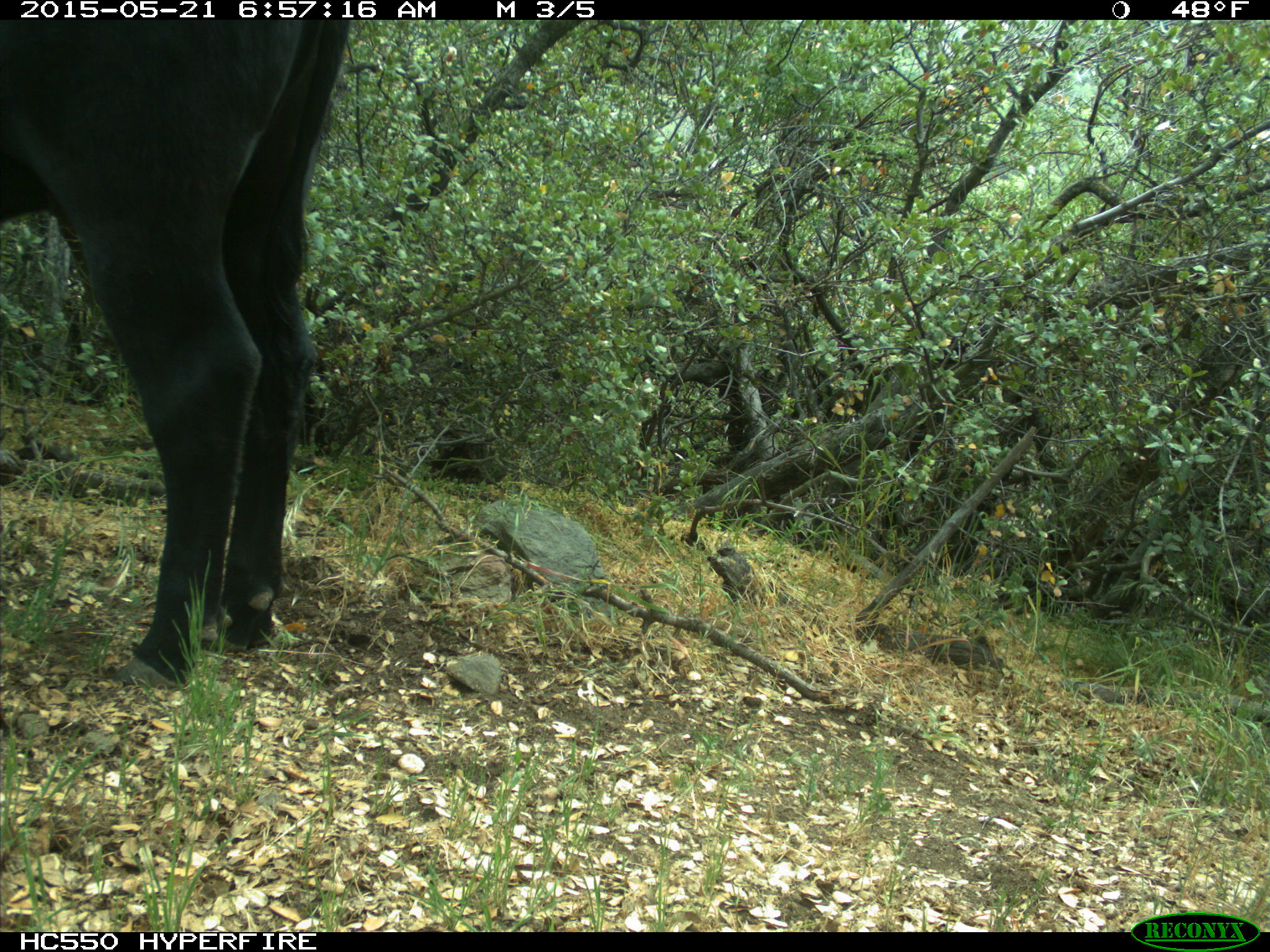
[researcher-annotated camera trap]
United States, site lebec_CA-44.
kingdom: Animalia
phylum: Chordata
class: Mammalia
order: Artiodactyla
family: Bovidae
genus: Bos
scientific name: Bos taurus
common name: domestic cow